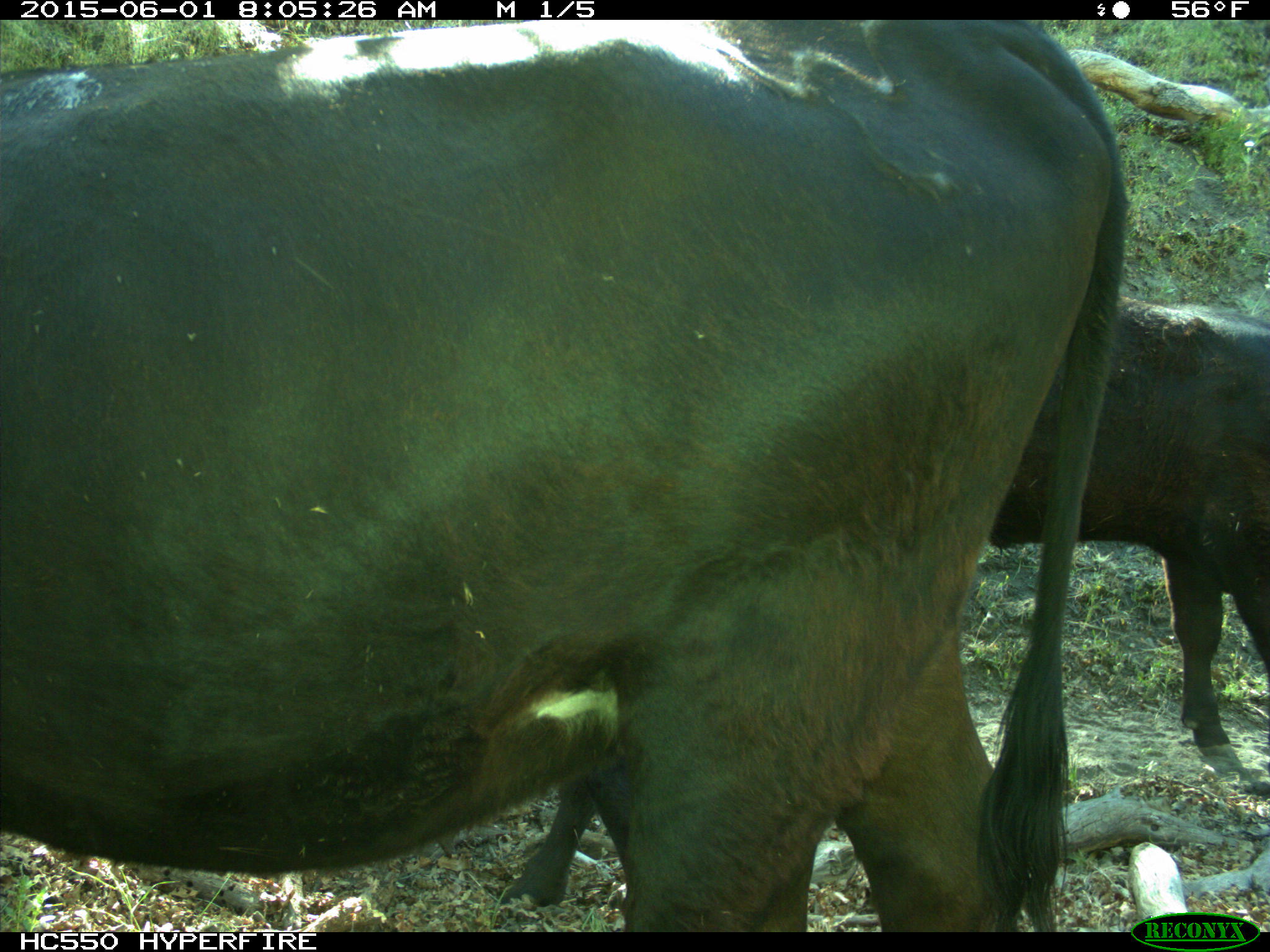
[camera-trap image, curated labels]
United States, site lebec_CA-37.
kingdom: Animalia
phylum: Chordata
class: Mammalia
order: Artiodactyla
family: Bovidae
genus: Bos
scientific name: Bos taurus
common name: domestic cow